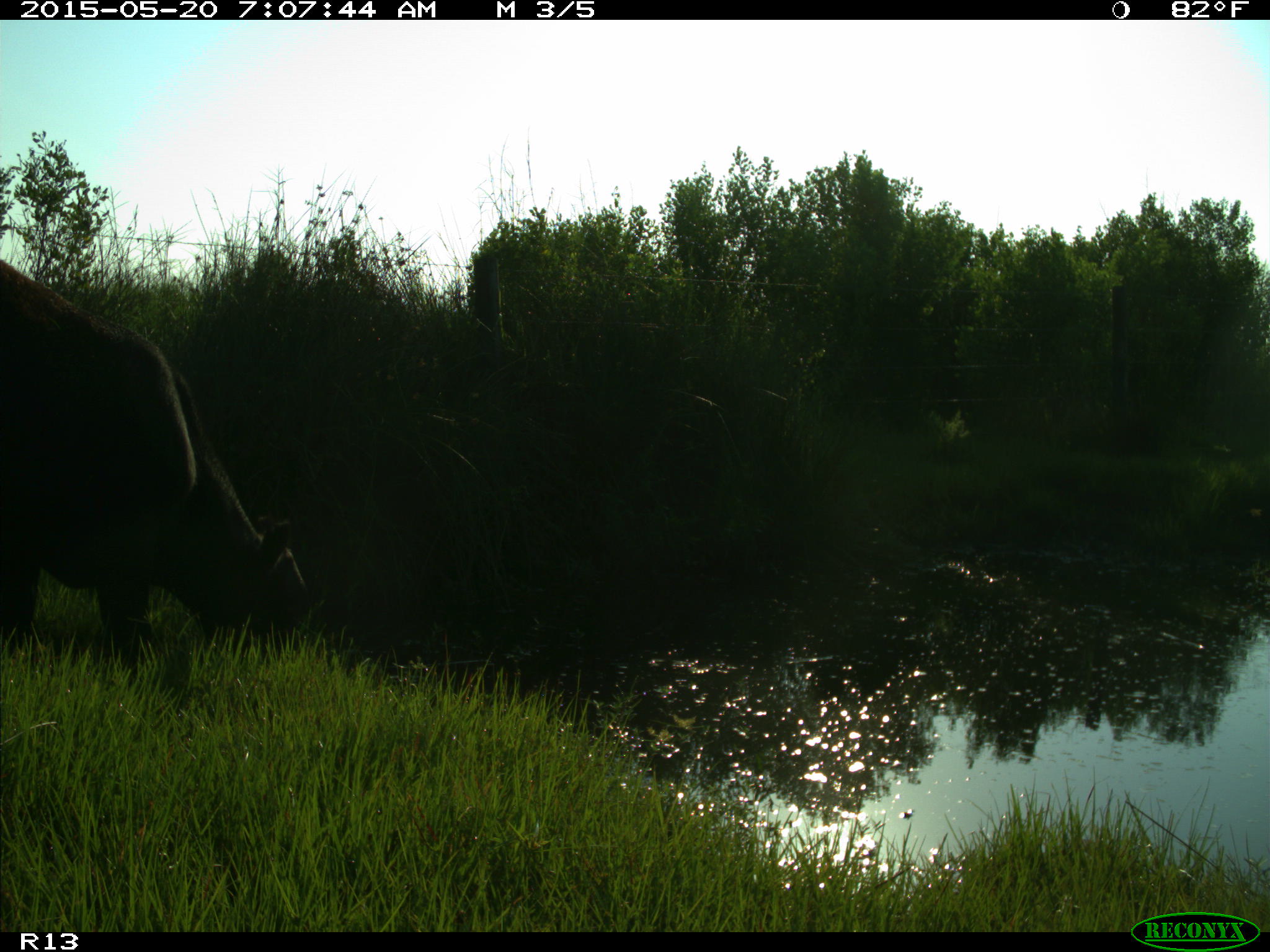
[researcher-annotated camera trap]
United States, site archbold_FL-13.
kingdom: Animalia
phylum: Chordata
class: Mammalia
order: Artiodactyla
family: Bovidae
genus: Bos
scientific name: Bos taurus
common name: domestic cow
Bos taurus (domestic cow).